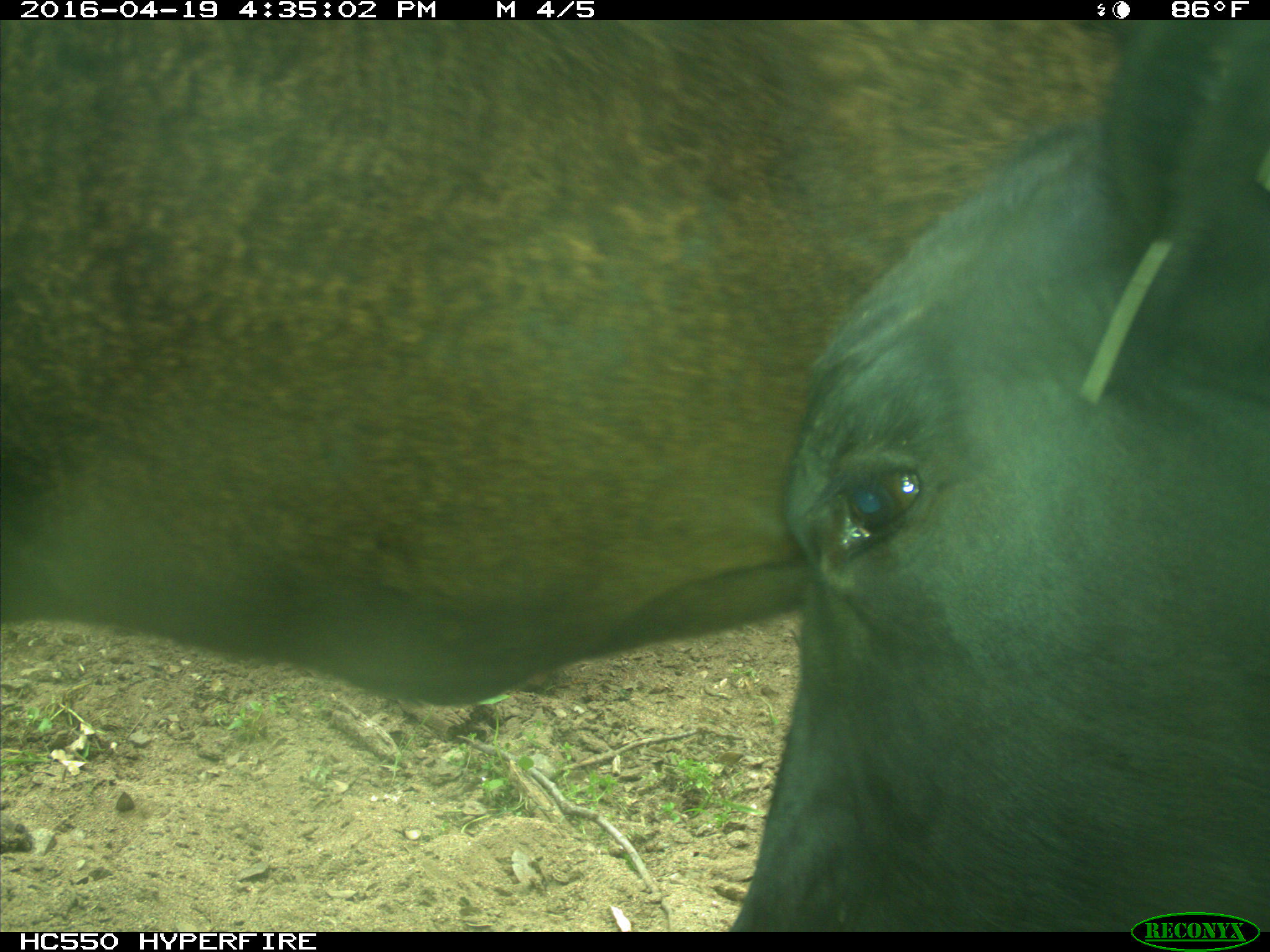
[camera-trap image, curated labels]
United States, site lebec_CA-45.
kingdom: Animalia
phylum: Chordata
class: Mammalia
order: Artiodactyla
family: Bovidae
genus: Bos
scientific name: Bos taurus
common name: domestic cow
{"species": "Bos taurus (domestic cow)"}